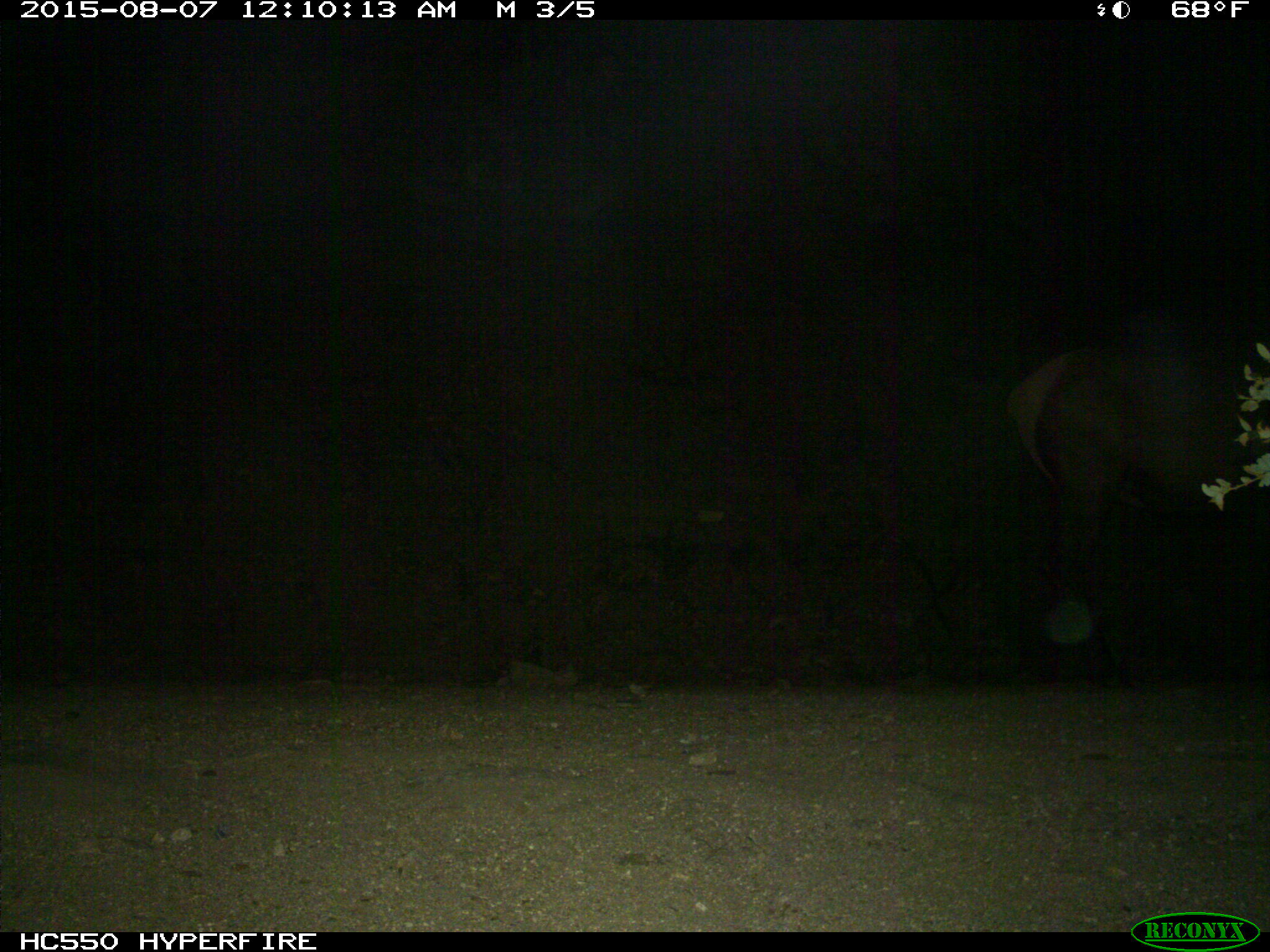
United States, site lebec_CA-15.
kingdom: Animalia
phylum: Chordata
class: Mammalia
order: Artiodactyla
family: Cervidae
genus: Cervus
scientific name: Cervus canadensis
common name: elk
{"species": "Cervus canadensis (elk)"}